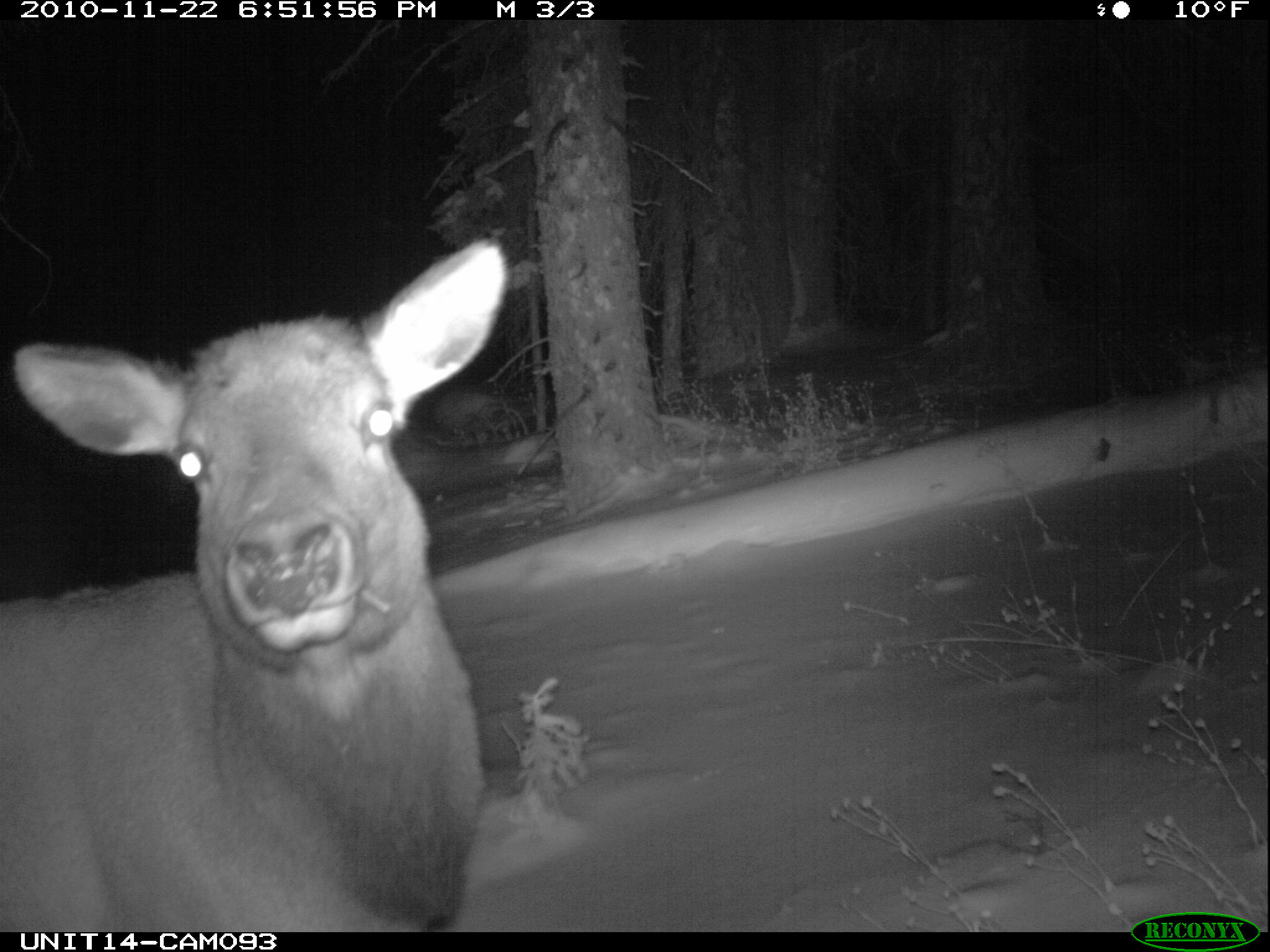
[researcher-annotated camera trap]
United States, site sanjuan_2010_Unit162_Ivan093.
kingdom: Animalia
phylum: Chordata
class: Mammalia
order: Artiodactyla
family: Cervidae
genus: Cervus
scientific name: Cervus elaphus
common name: red deer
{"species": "Cervus elaphus (red deer)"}